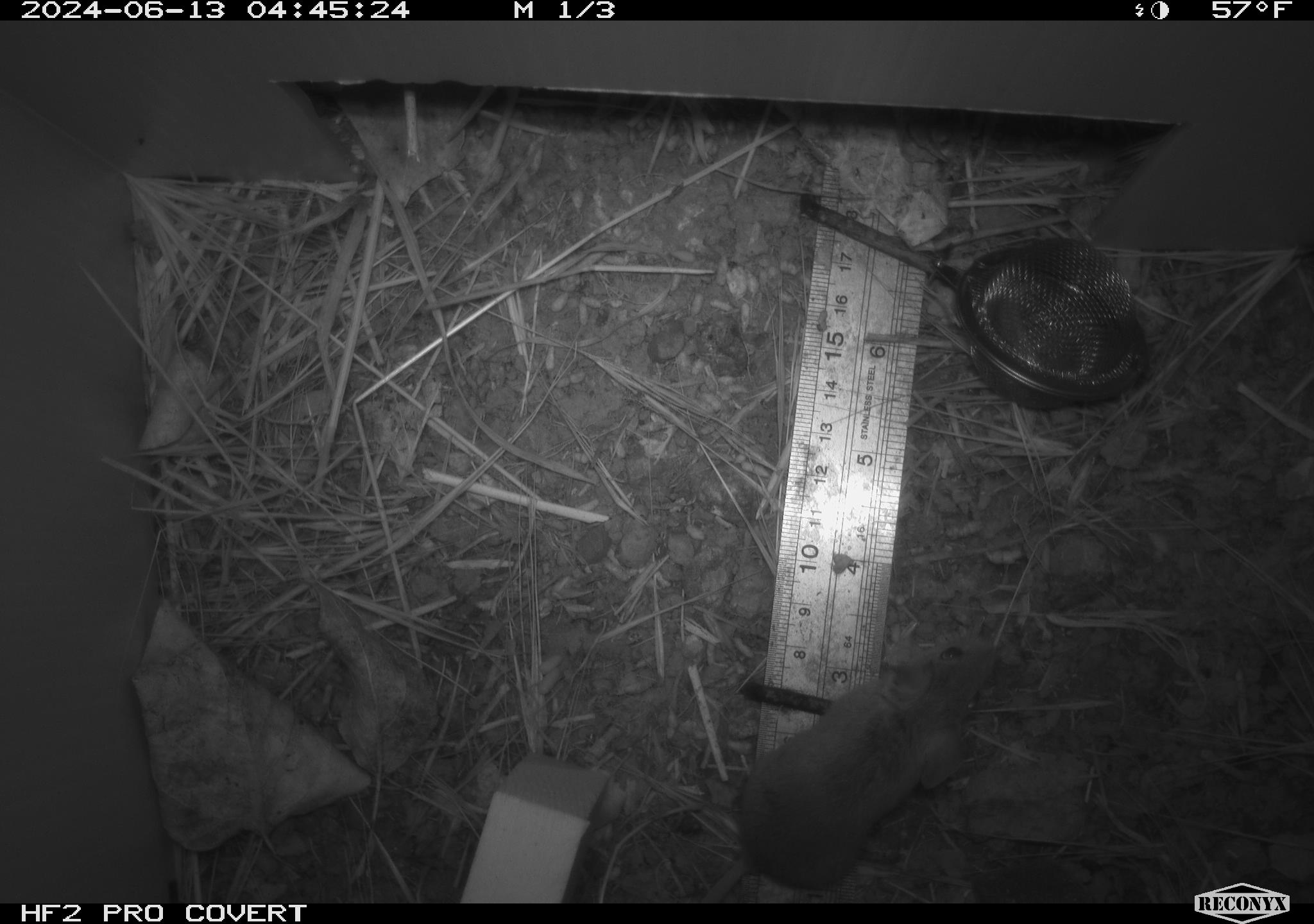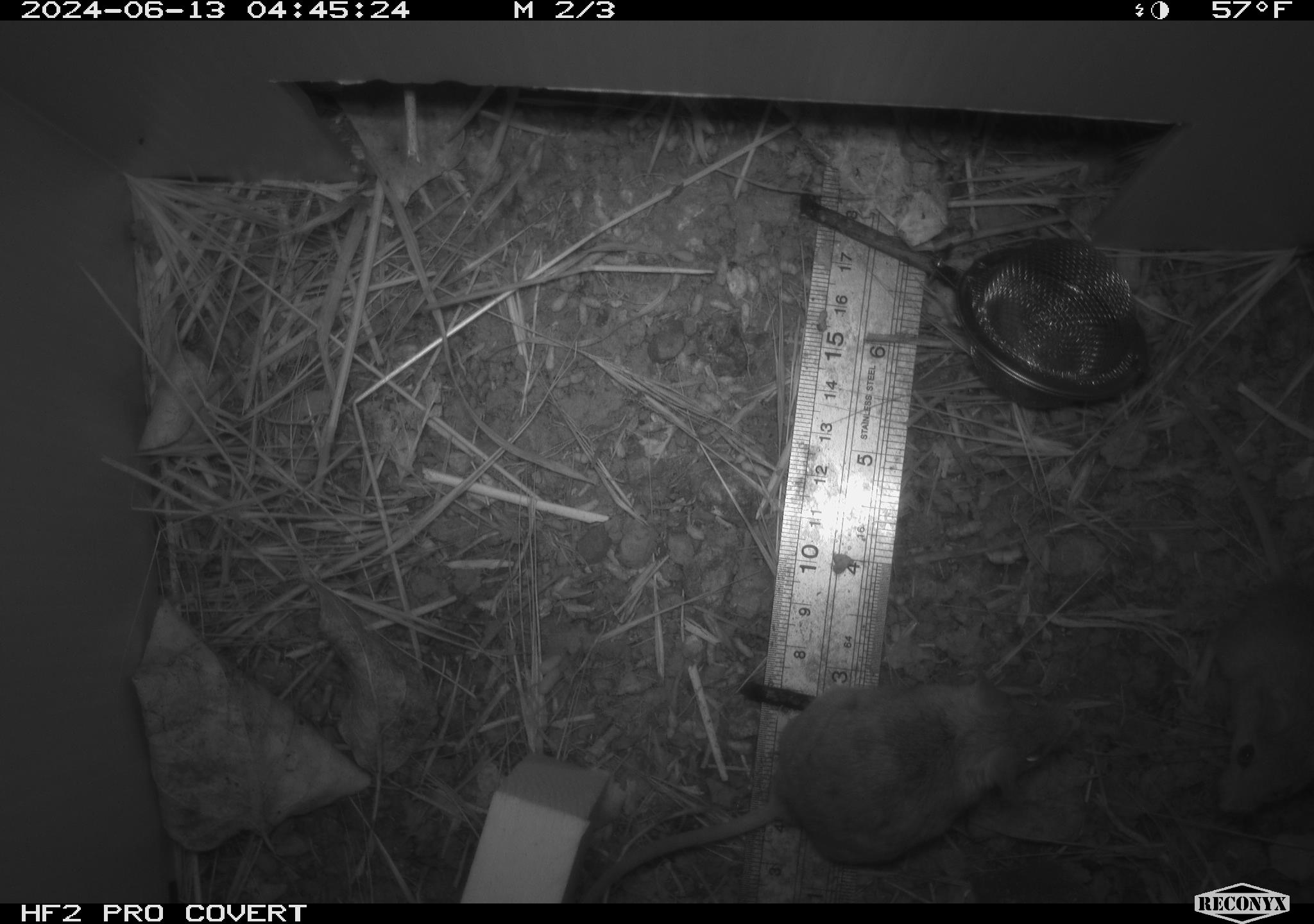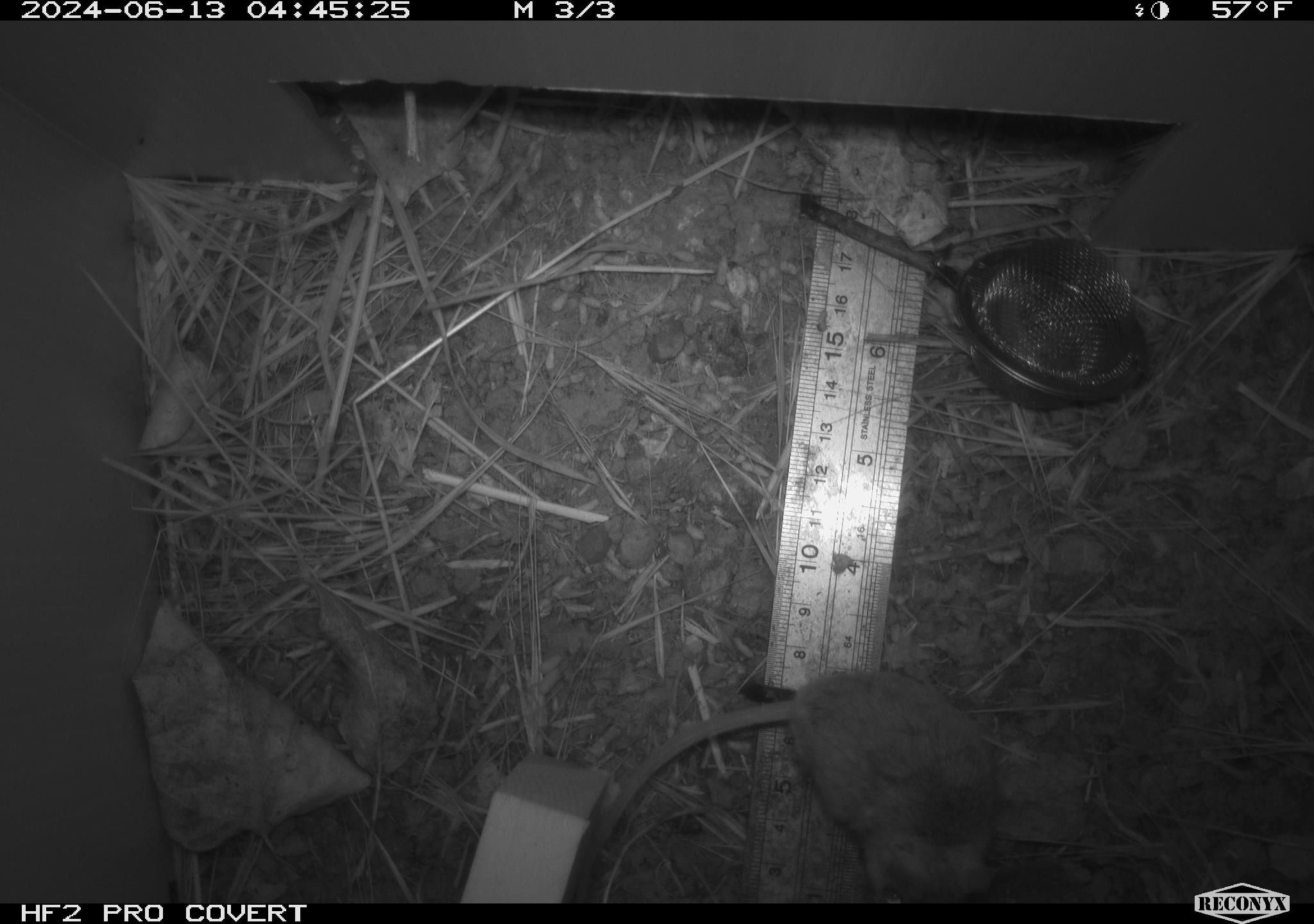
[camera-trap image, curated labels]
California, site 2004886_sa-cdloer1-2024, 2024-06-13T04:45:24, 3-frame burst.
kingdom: Animalia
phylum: Chordata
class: Mammalia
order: Rodentia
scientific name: Rodentia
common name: mouse species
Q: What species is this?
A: Mouse species (Rodentia).